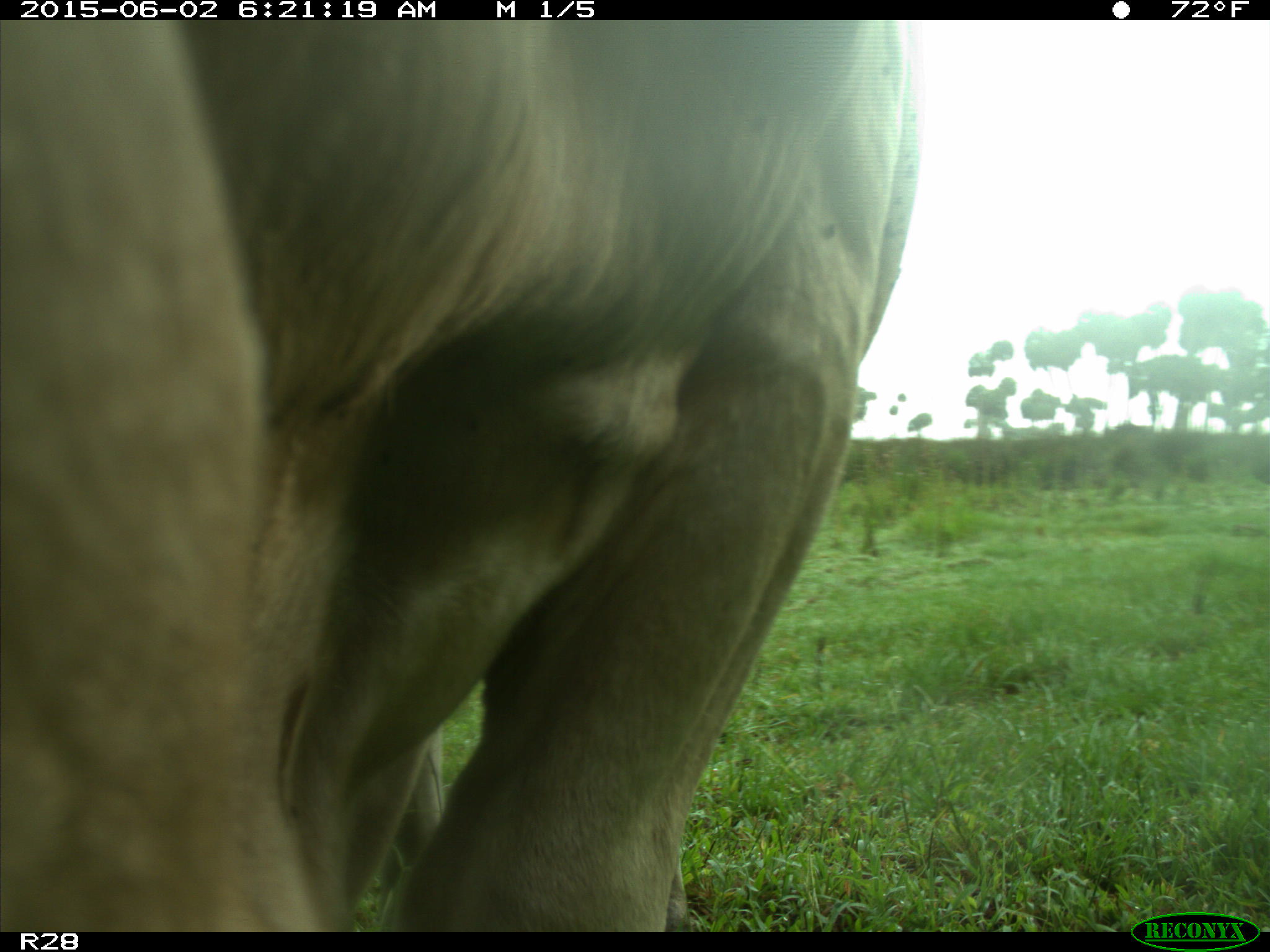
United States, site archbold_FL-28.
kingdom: Animalia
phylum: Chordata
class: Mammalia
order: Artiodactyla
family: Bovidae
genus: Bos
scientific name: Bos taurus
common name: domestic cow